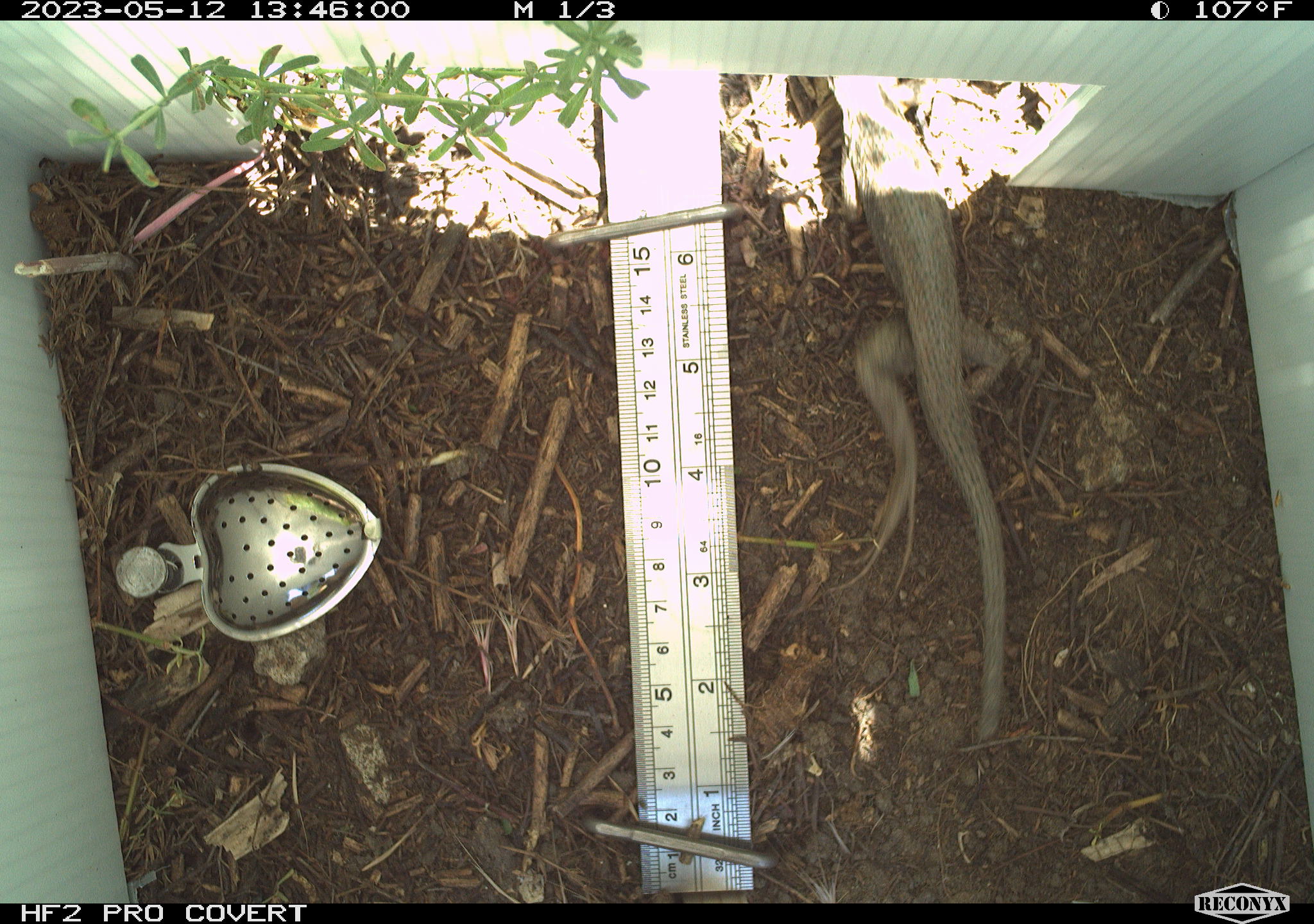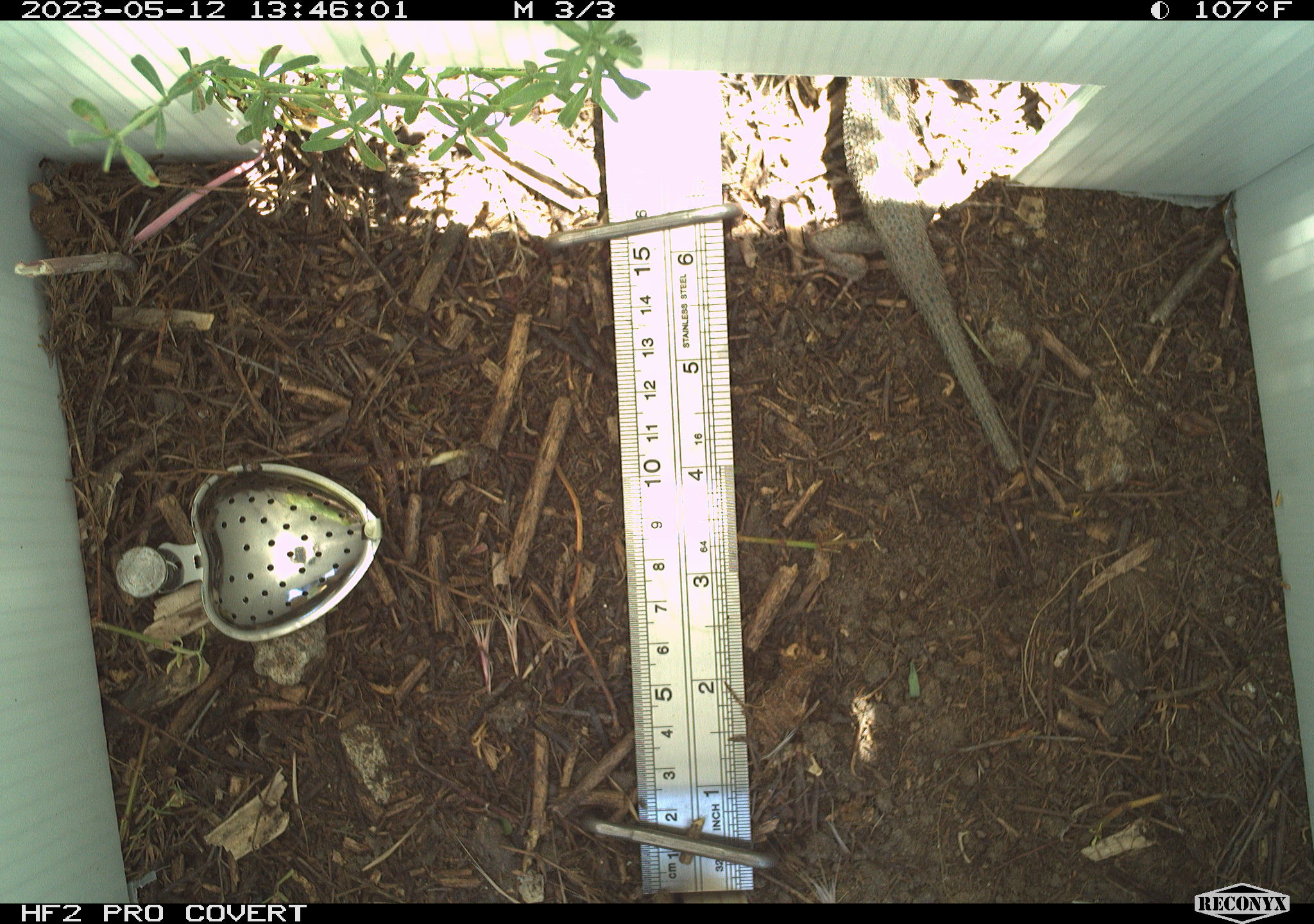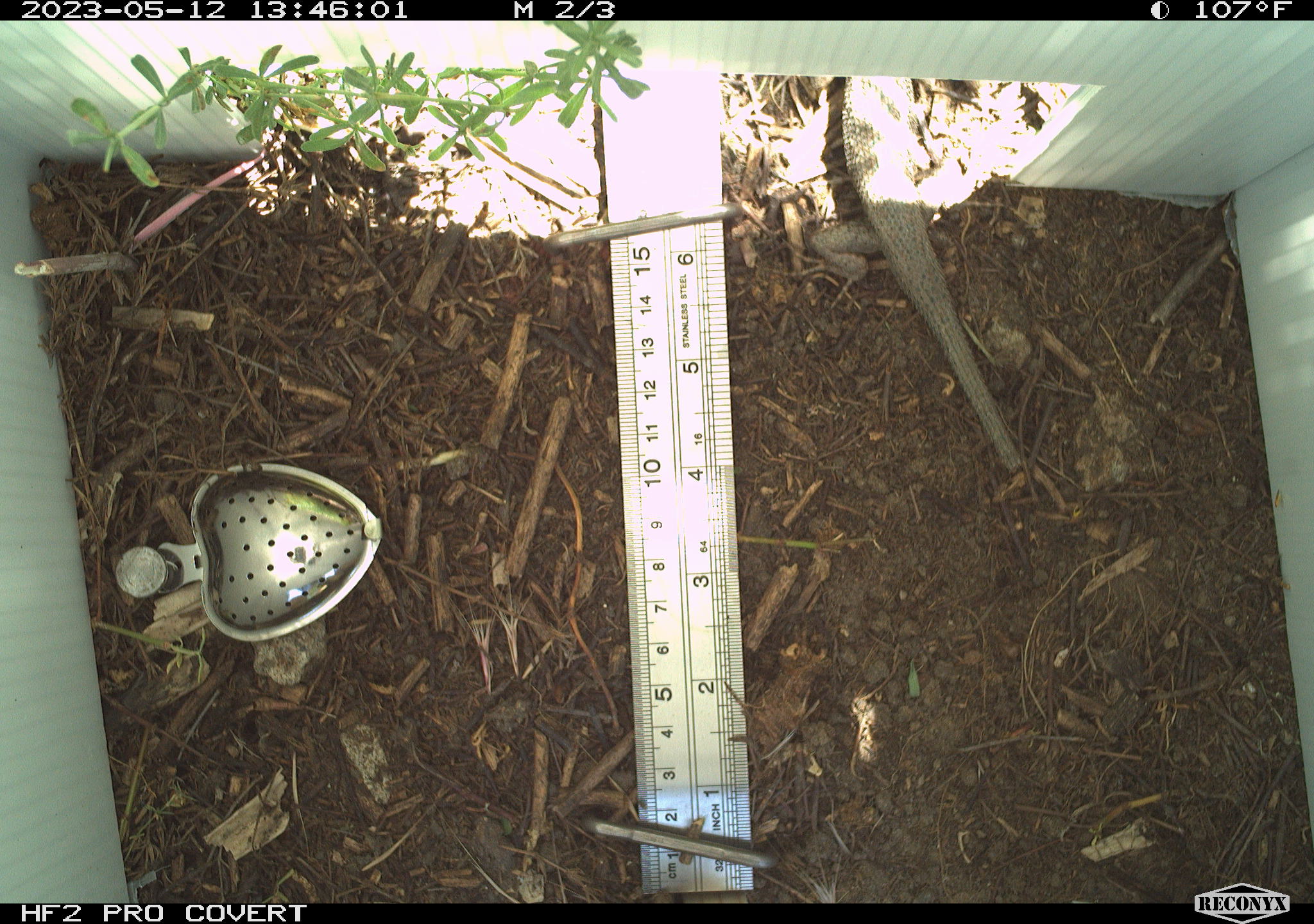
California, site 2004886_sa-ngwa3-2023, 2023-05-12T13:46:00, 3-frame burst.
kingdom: Animalia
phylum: Chordata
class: Reptilia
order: Squamata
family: Phrynosomatidae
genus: Sceloporus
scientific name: Sceloporus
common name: spiny lizards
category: sceloporus species